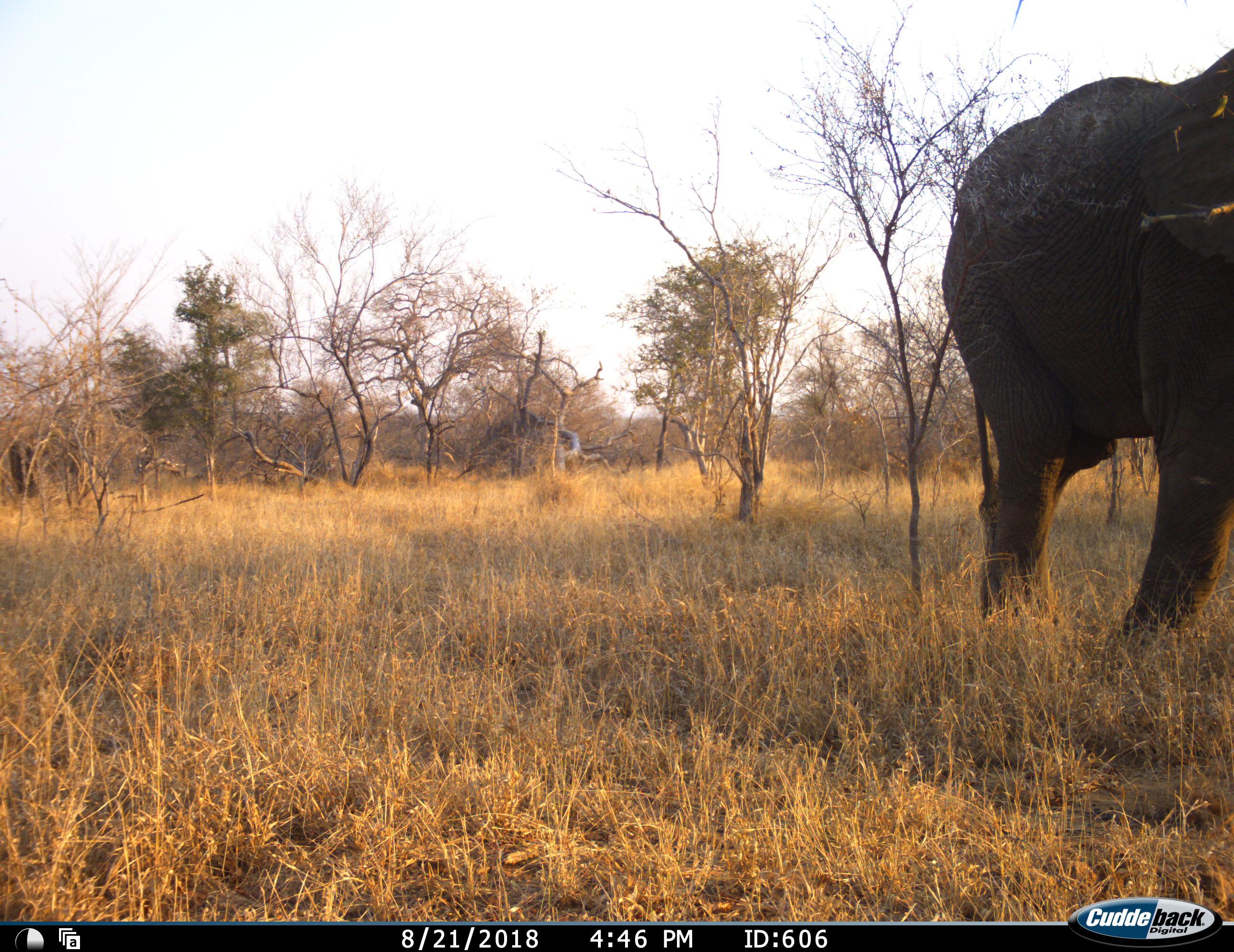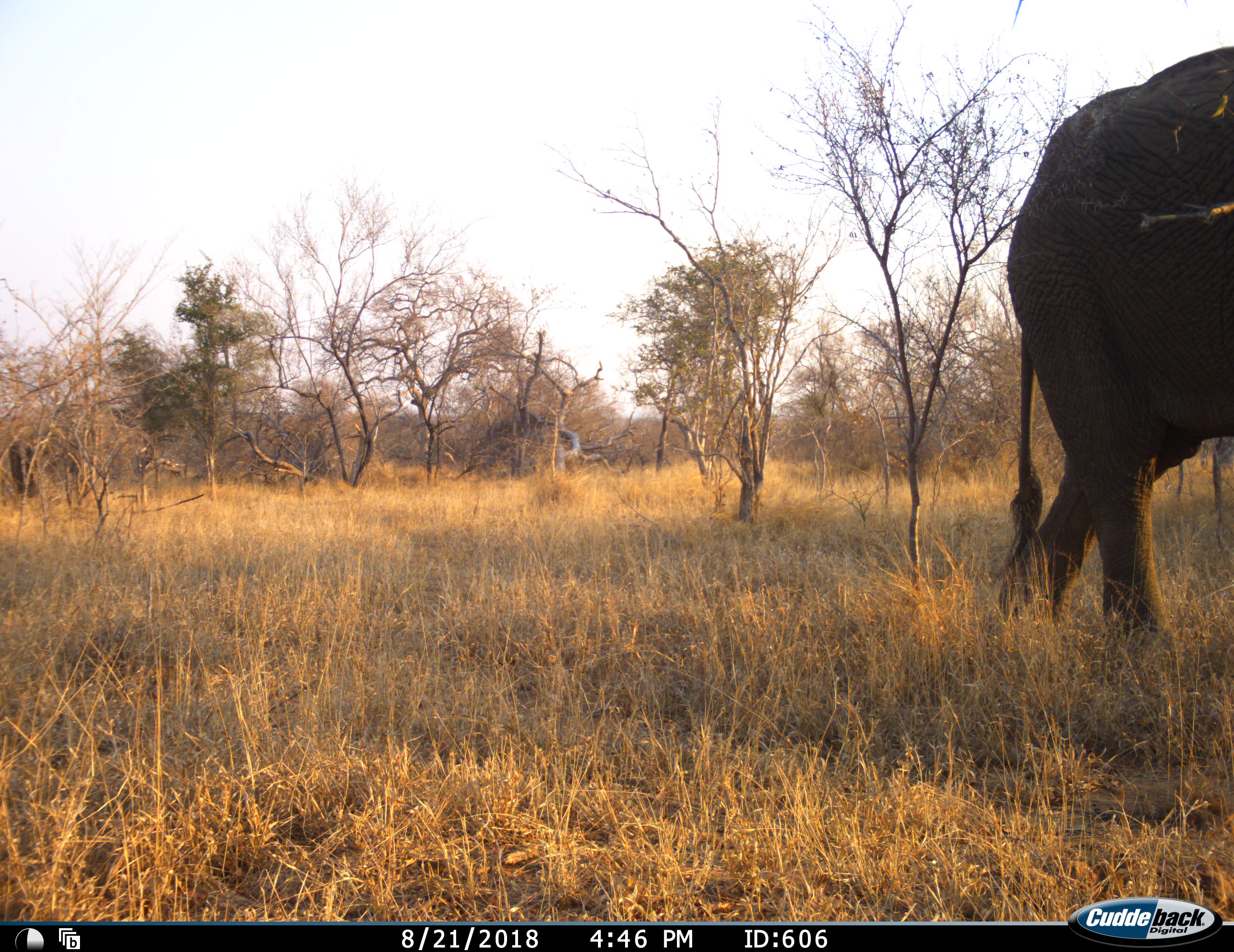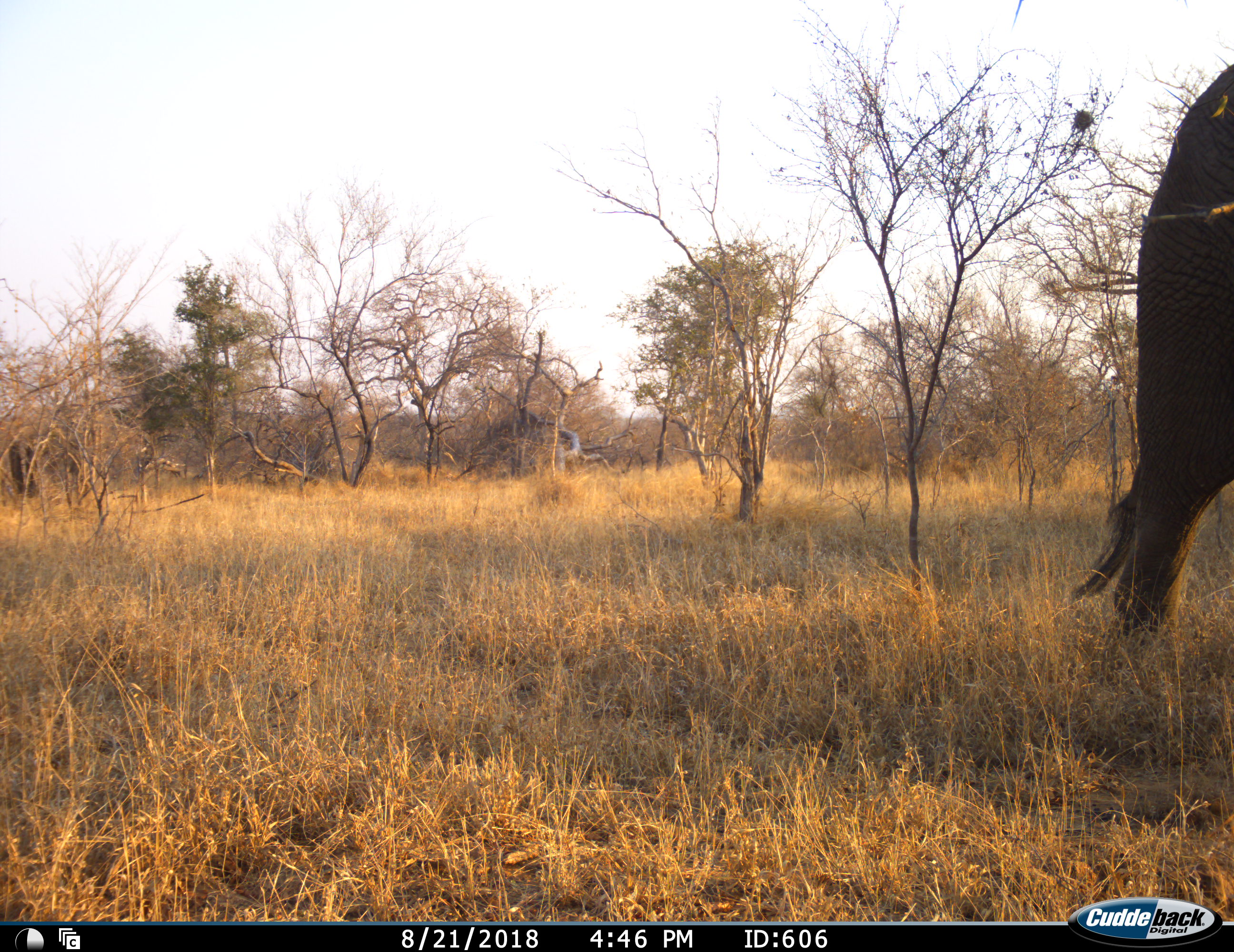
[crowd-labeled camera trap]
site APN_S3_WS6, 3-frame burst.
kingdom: Animalia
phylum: Chordata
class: Mammalia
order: Proboscidea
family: Elephantidae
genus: Loxodonta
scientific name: Loxodonta africana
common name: african bush elephant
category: elephant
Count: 1.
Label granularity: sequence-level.